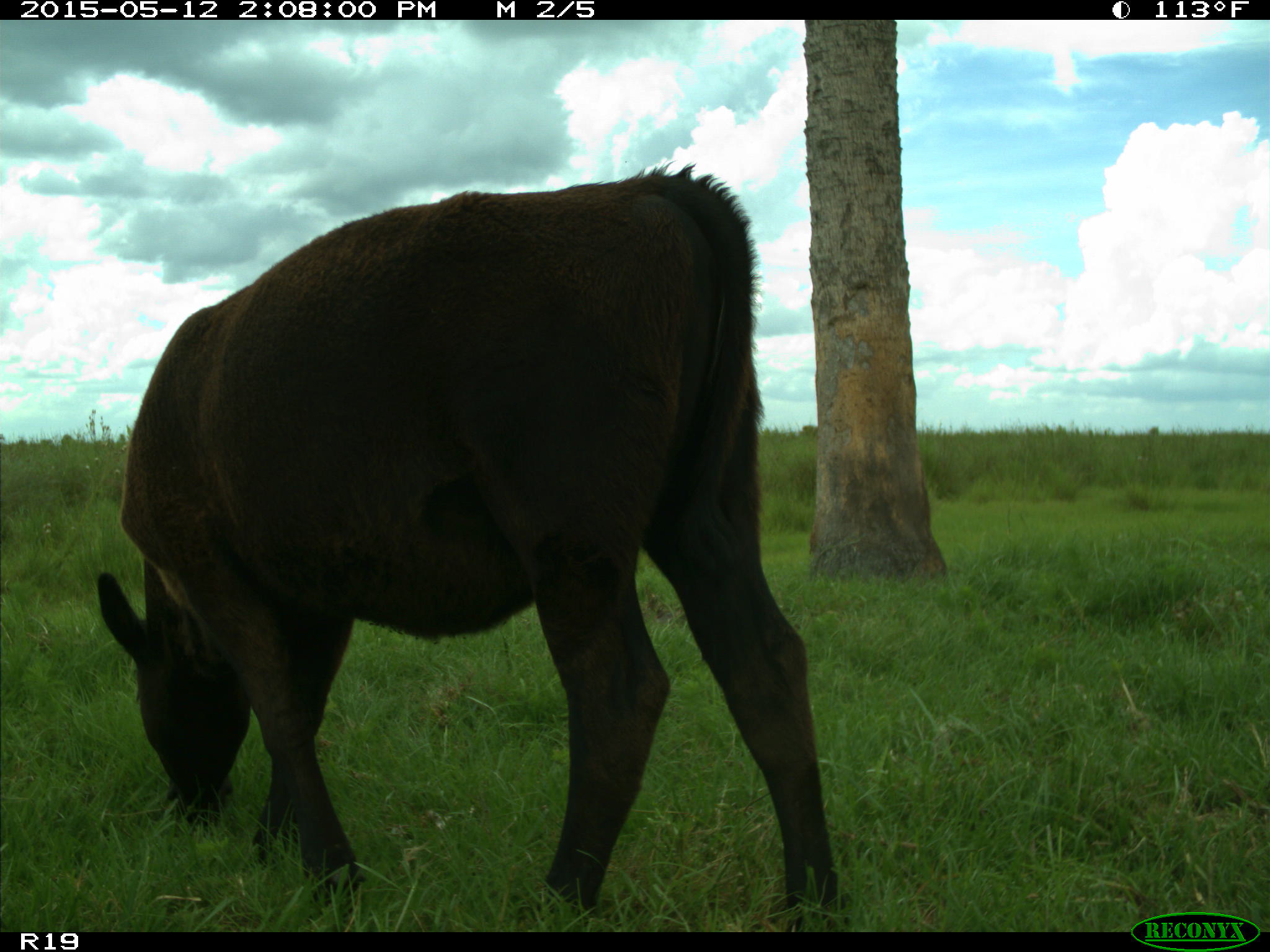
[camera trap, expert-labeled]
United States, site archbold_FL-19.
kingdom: Animalia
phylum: Chordata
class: Mammalia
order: Artiodactyla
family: Bovidae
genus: Bos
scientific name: Bos taurus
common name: domestic cow